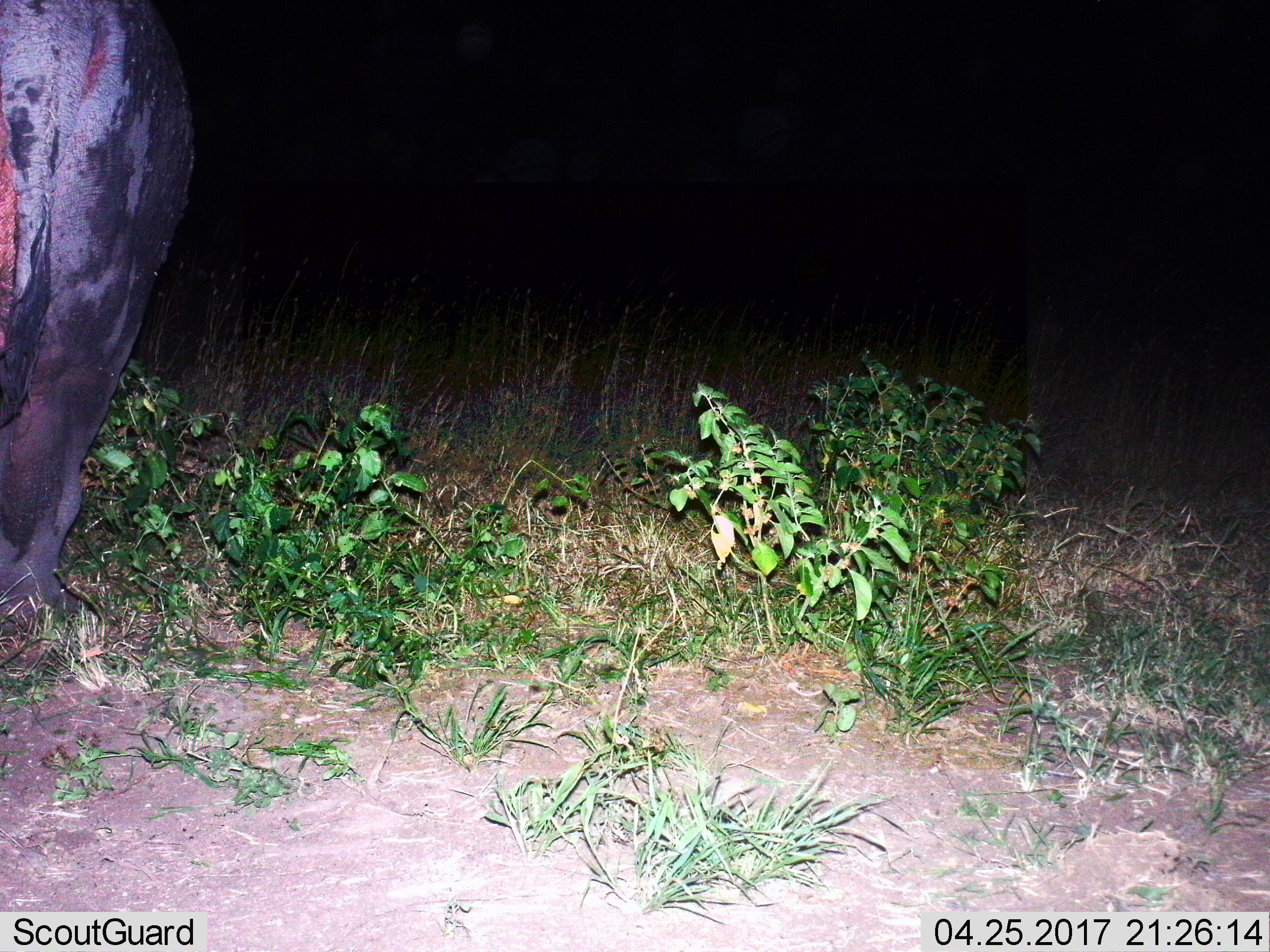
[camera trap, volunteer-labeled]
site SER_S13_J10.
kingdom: Animalia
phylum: Chordata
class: Mammalia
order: Proboscidea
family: Elephantidae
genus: Loxodonta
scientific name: Loxodonta africana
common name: african bush elephant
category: elephant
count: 1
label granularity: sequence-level